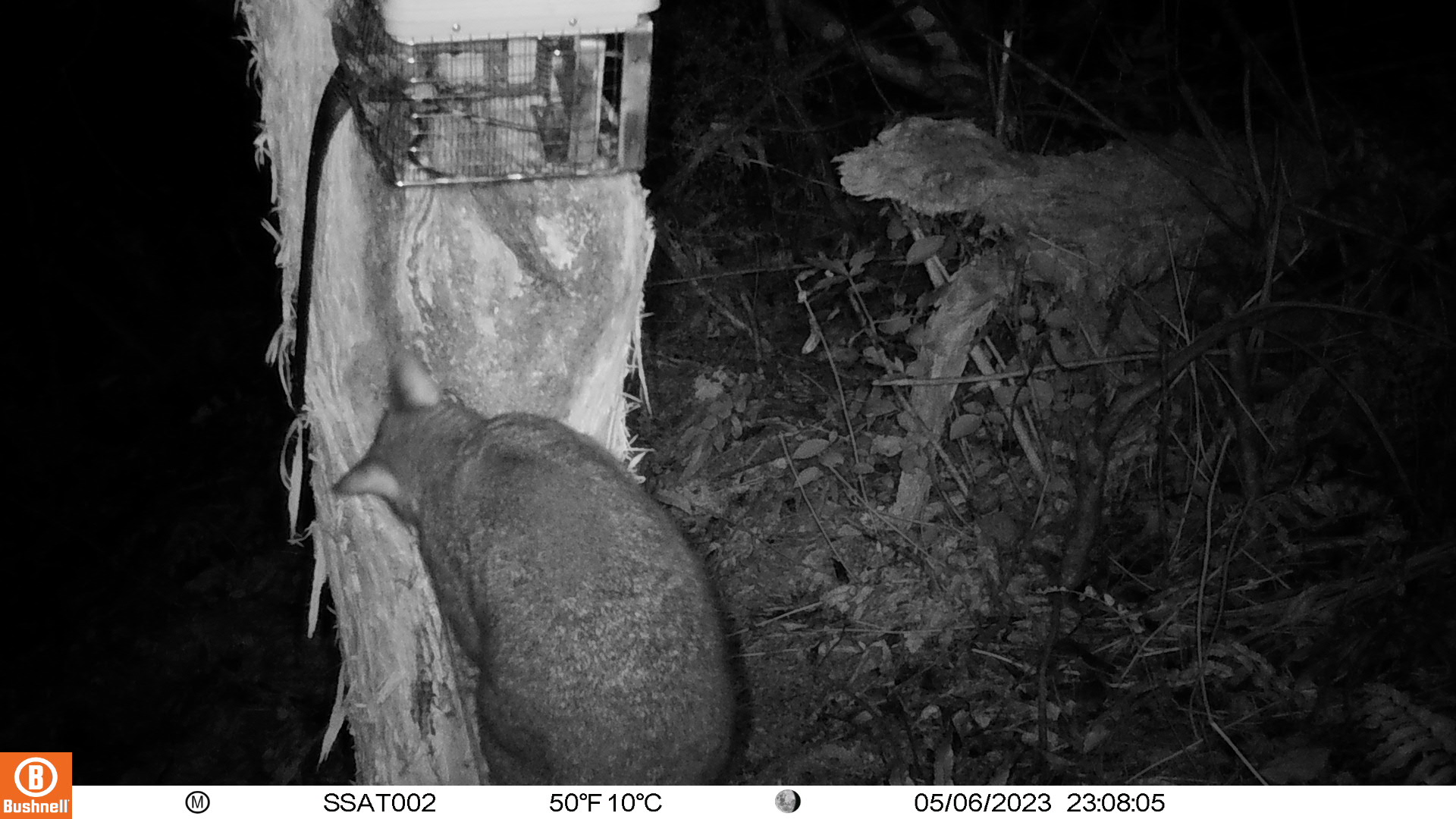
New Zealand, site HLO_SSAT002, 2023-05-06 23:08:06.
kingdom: Animalia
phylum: Chordata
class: Mammalia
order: Diprotodontia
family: Phalangeridae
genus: Trichosurus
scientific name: Trichosurus vulpecula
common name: common brushtail possum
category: possum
Possum (common brushtail possum) (Trichosurus vulpecula).